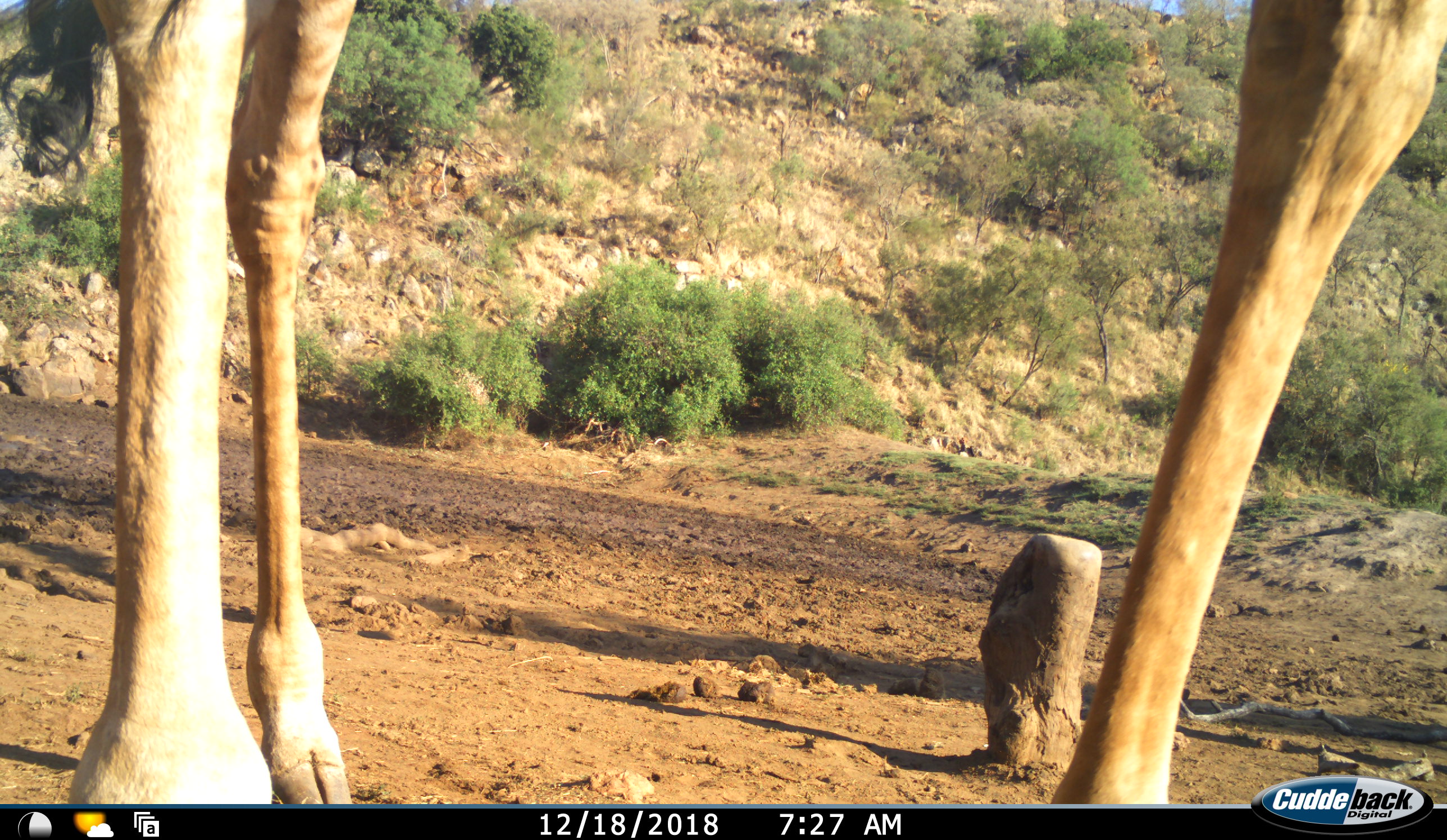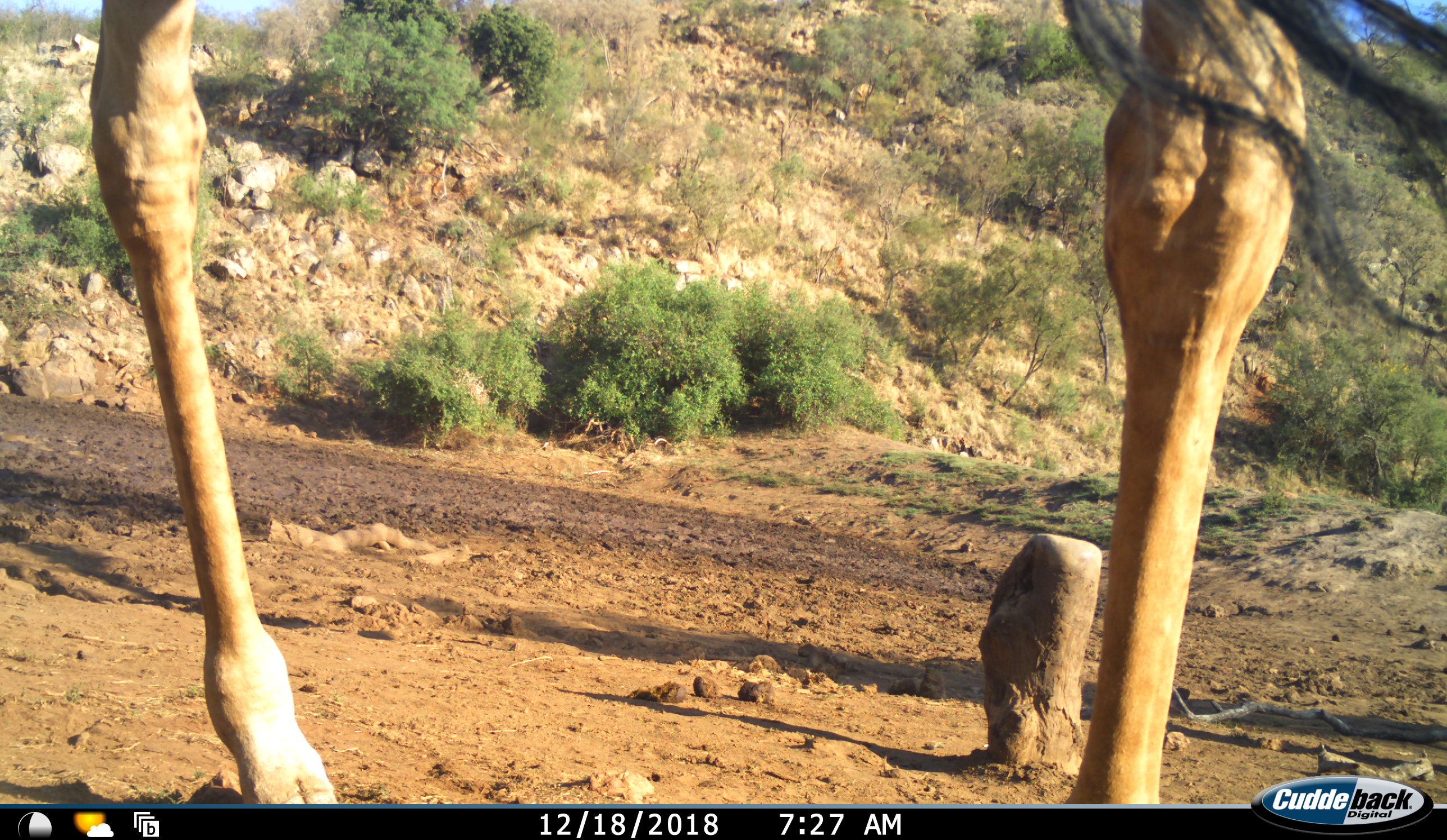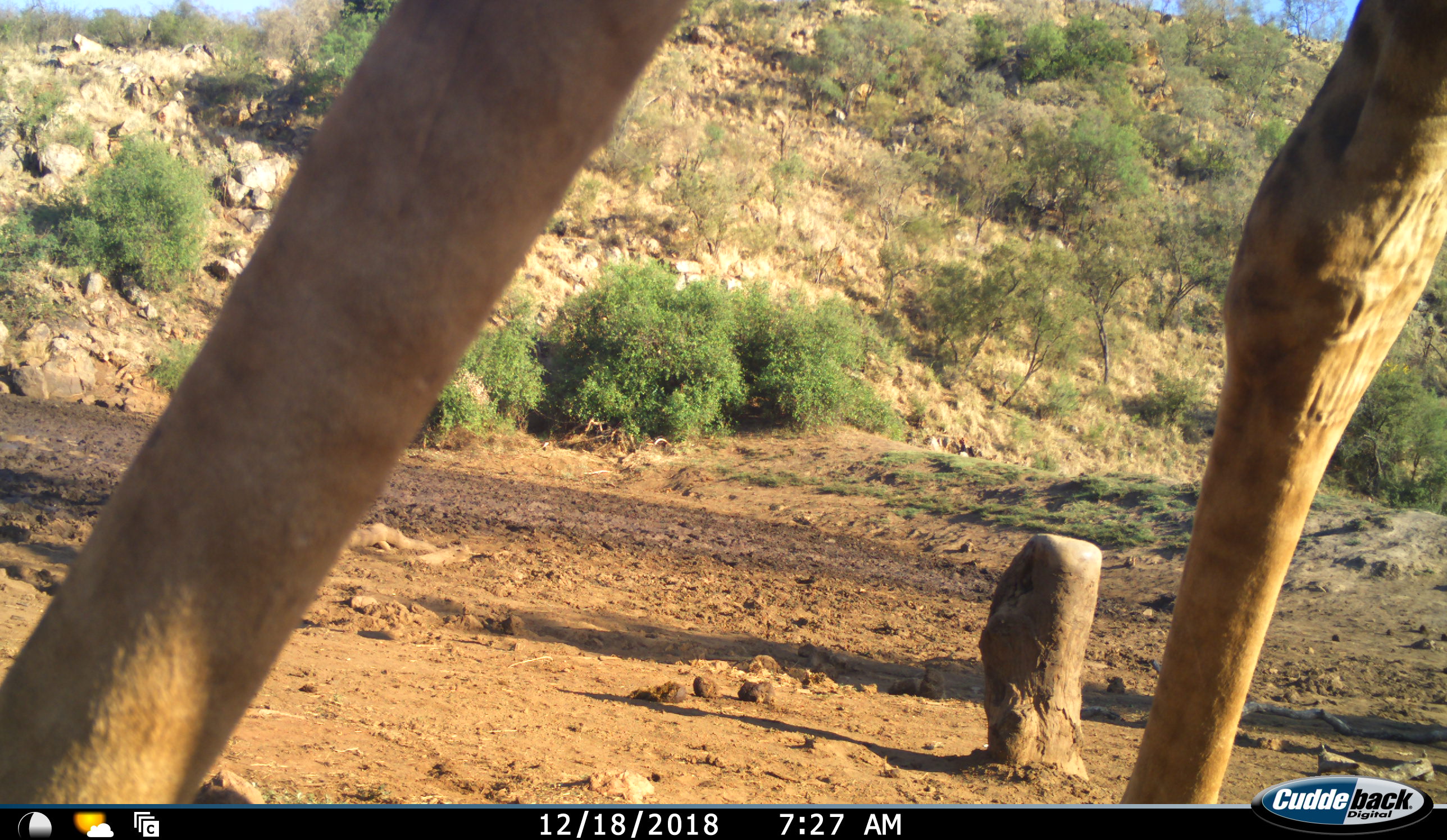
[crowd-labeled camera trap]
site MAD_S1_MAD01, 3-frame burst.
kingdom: Animalia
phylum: Chordata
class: Mammalia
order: Artiodactyla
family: Giraffidae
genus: Giraffa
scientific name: Giraffa camelopardalis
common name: giraffe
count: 1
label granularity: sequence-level